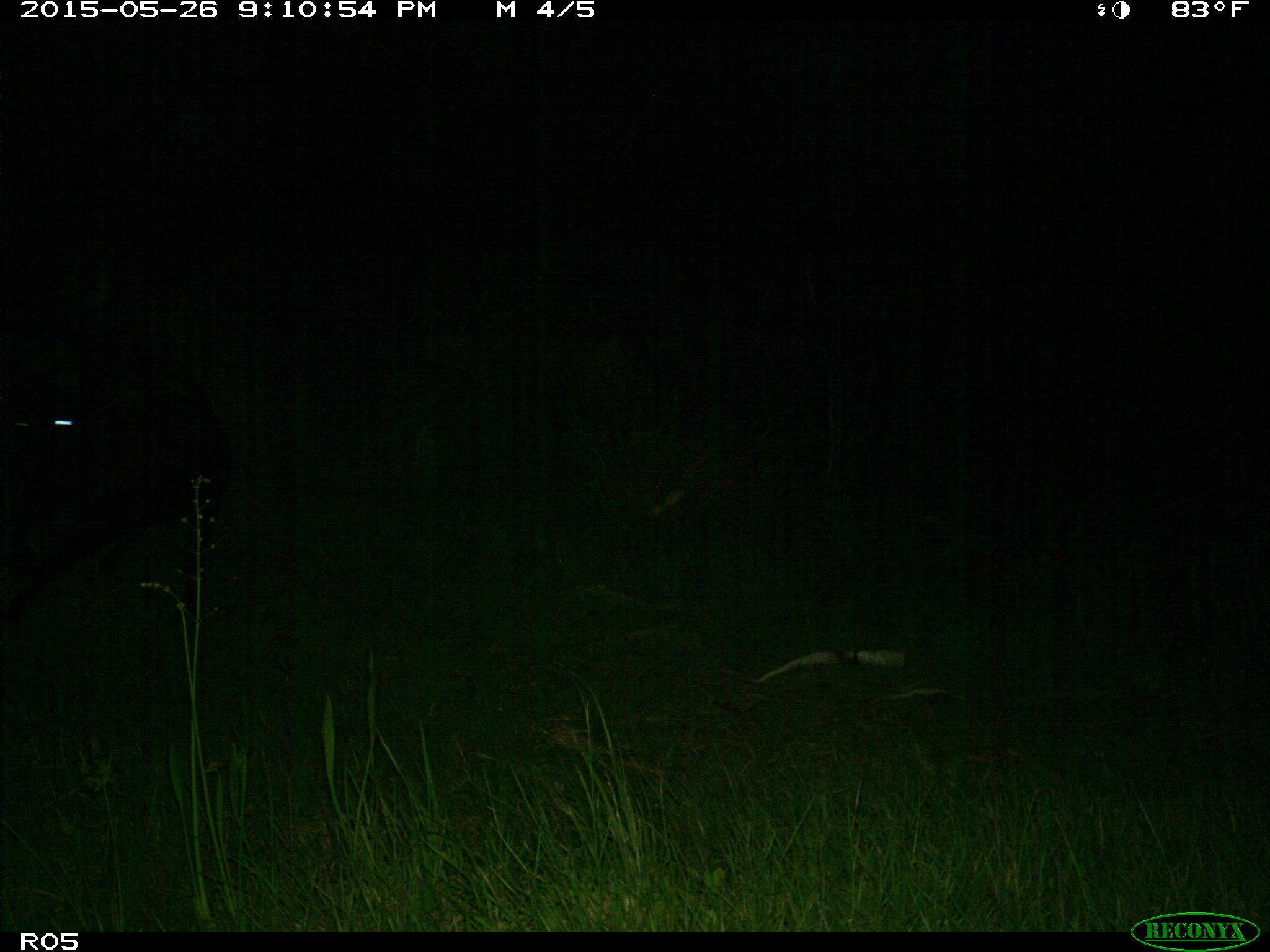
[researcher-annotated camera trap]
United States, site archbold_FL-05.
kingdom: Animalia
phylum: Chordata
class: Mammalia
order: Artiodactyla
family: Bovidae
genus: Bos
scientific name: Bos taurus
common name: domestic cow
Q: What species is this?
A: Bos taurus (domestic cow).